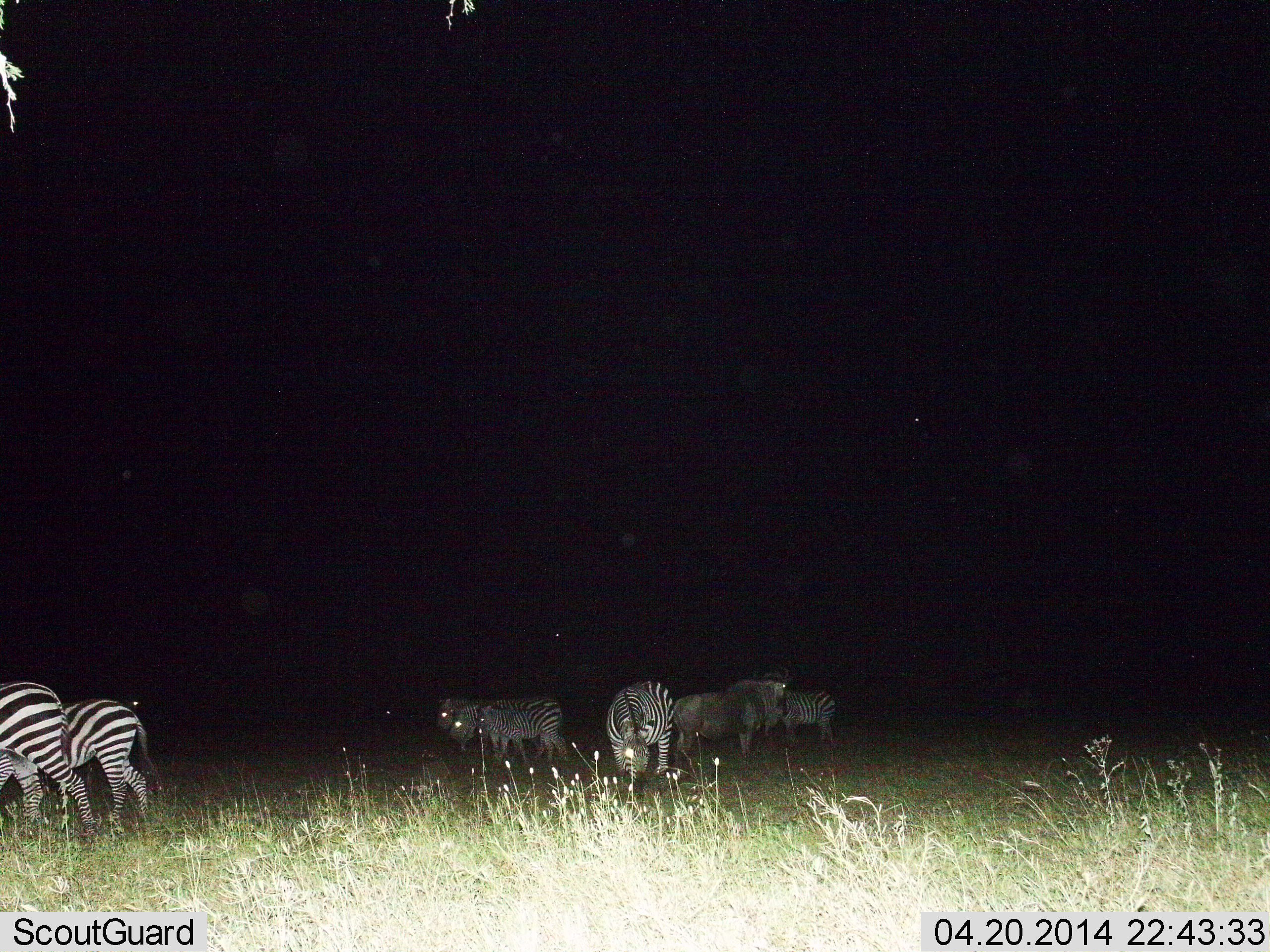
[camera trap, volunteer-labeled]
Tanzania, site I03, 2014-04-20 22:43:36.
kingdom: Animalia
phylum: Chordata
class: Mammalia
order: Perissodactyla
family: Equidae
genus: Equus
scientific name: Equus quagga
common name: plains zebra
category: zebra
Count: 6.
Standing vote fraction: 80%.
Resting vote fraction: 13%.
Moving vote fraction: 33%.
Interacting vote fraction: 7%.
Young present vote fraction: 7%.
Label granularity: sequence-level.